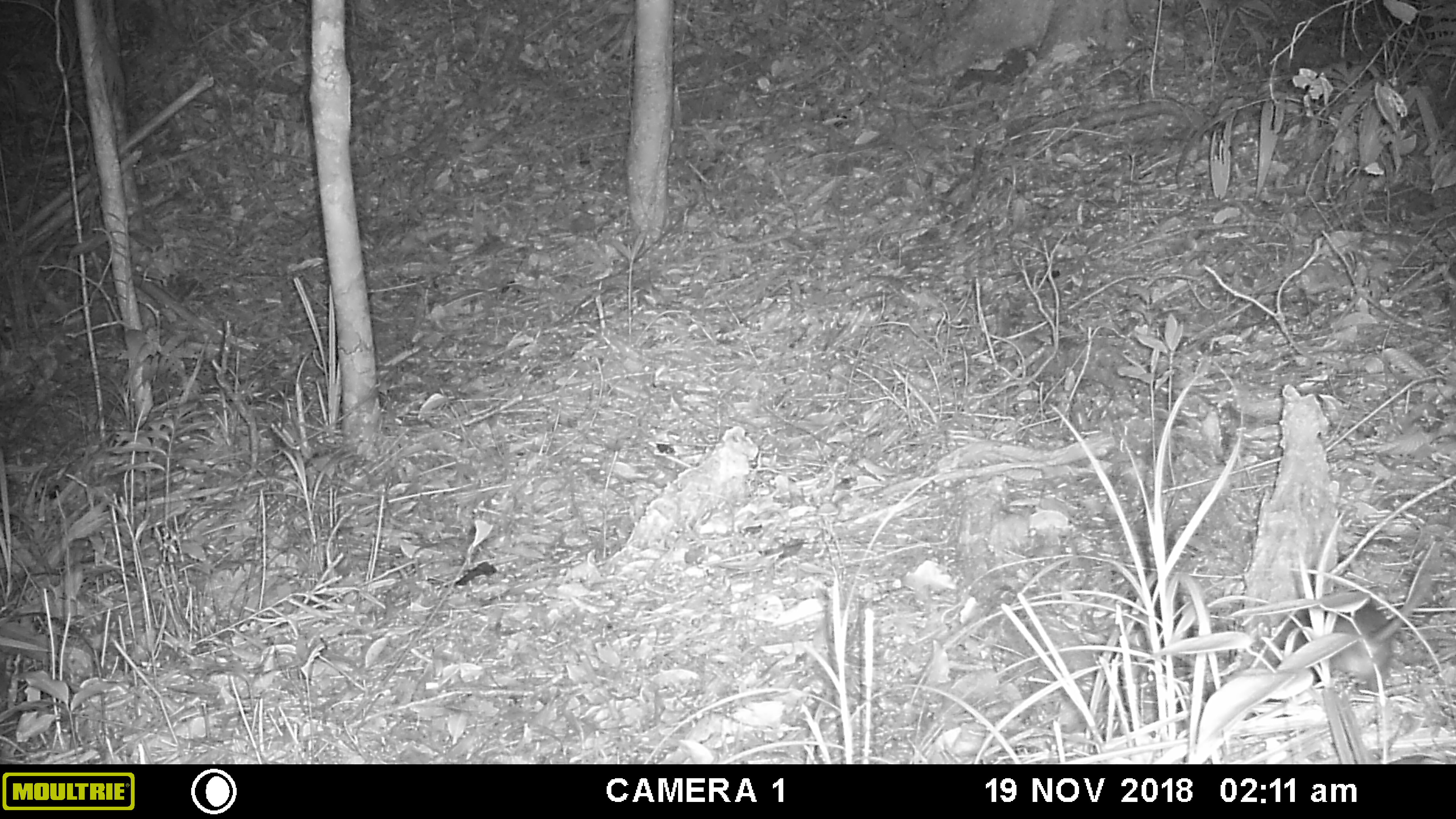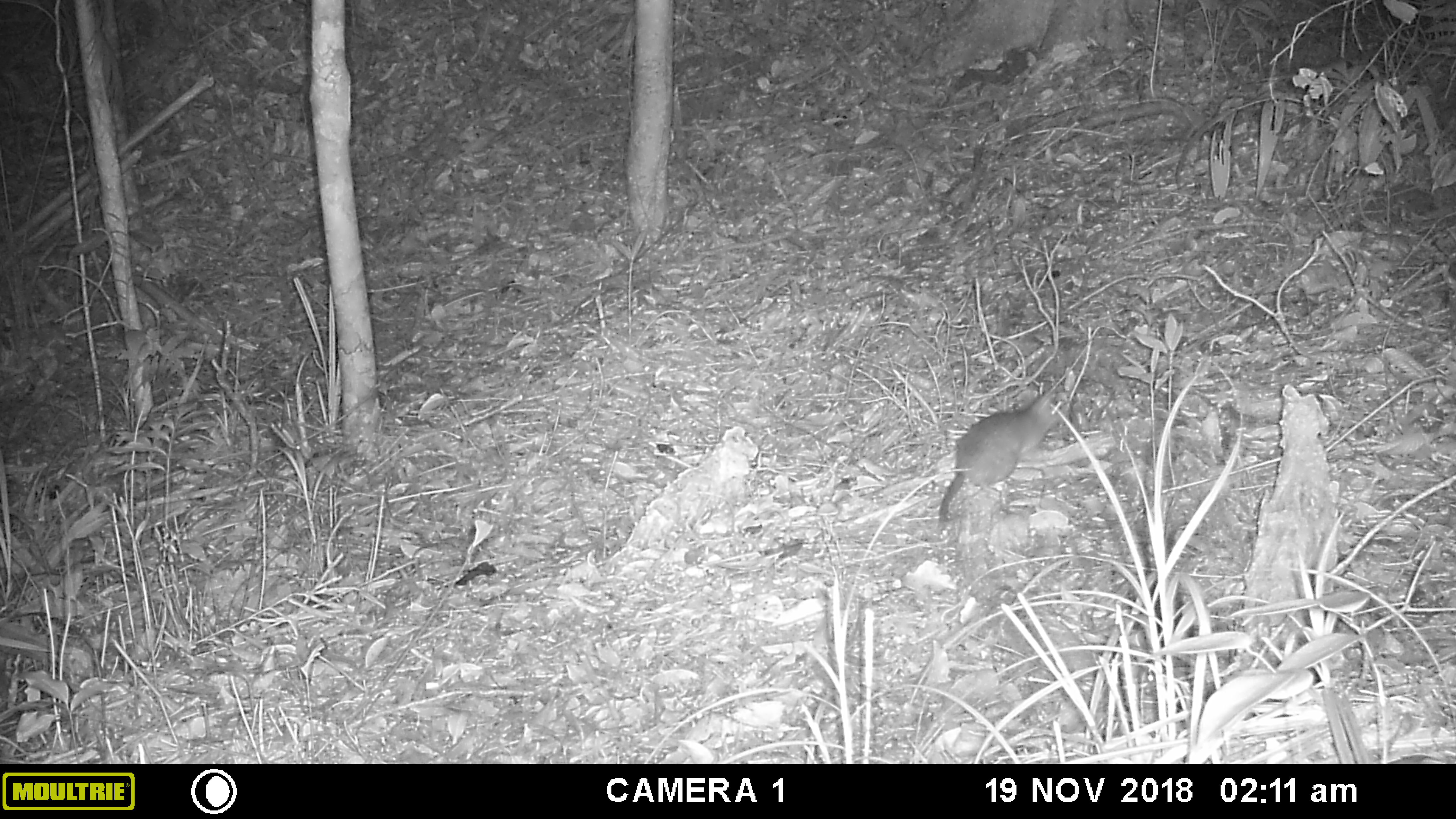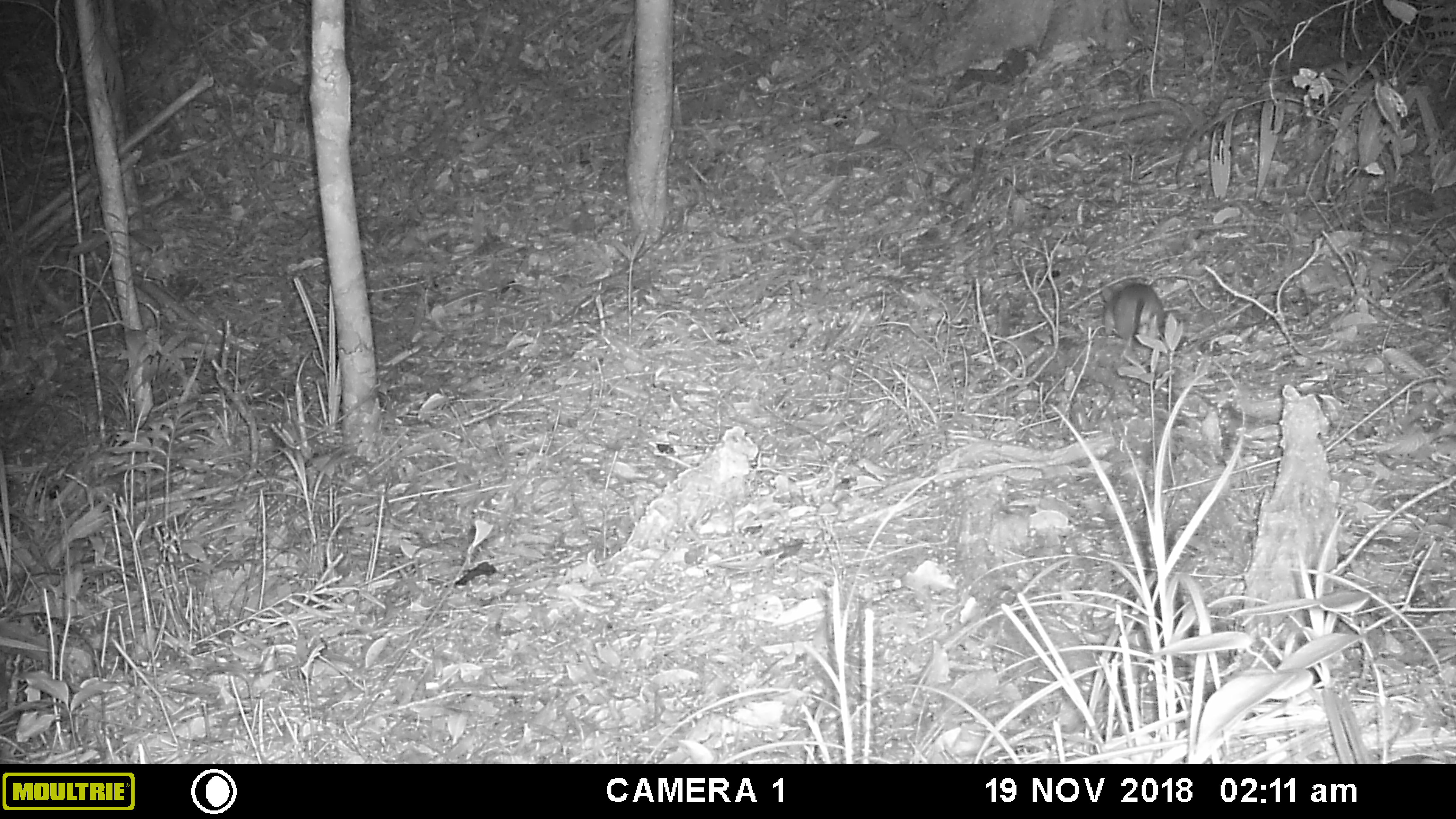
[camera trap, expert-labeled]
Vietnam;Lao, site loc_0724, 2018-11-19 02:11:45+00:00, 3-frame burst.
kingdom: Animalia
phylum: Chordata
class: Mammalia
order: Rodentia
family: Muridae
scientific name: Muridae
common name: old-world mice and rats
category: unidentified murid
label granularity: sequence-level